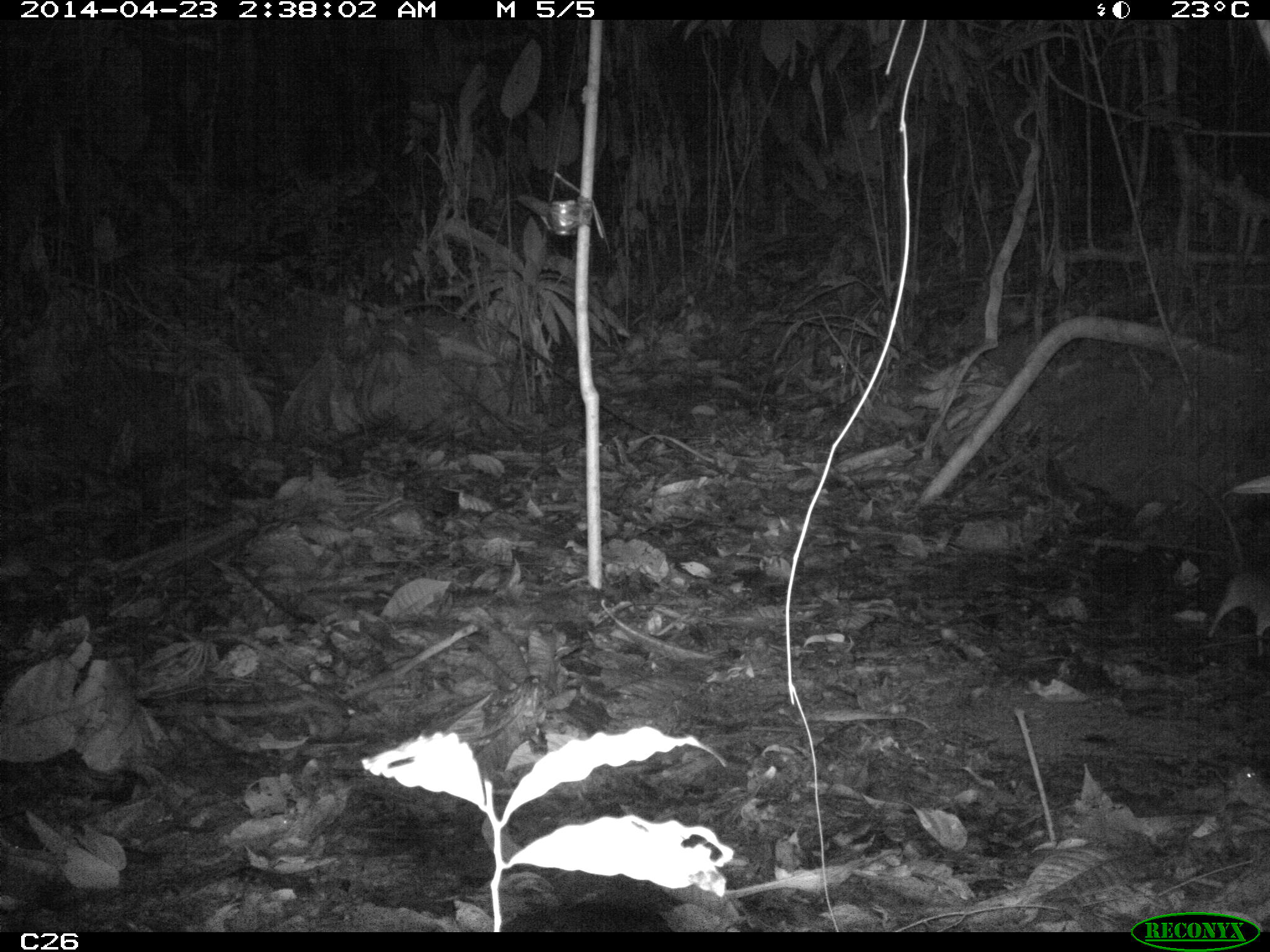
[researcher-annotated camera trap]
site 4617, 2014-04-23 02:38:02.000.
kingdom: Animalia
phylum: Chordata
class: Mammalia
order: Rodentia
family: Muridae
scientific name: Muridae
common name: mice, rats, and gerbils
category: unknown mouse or rat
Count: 1.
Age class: adult.